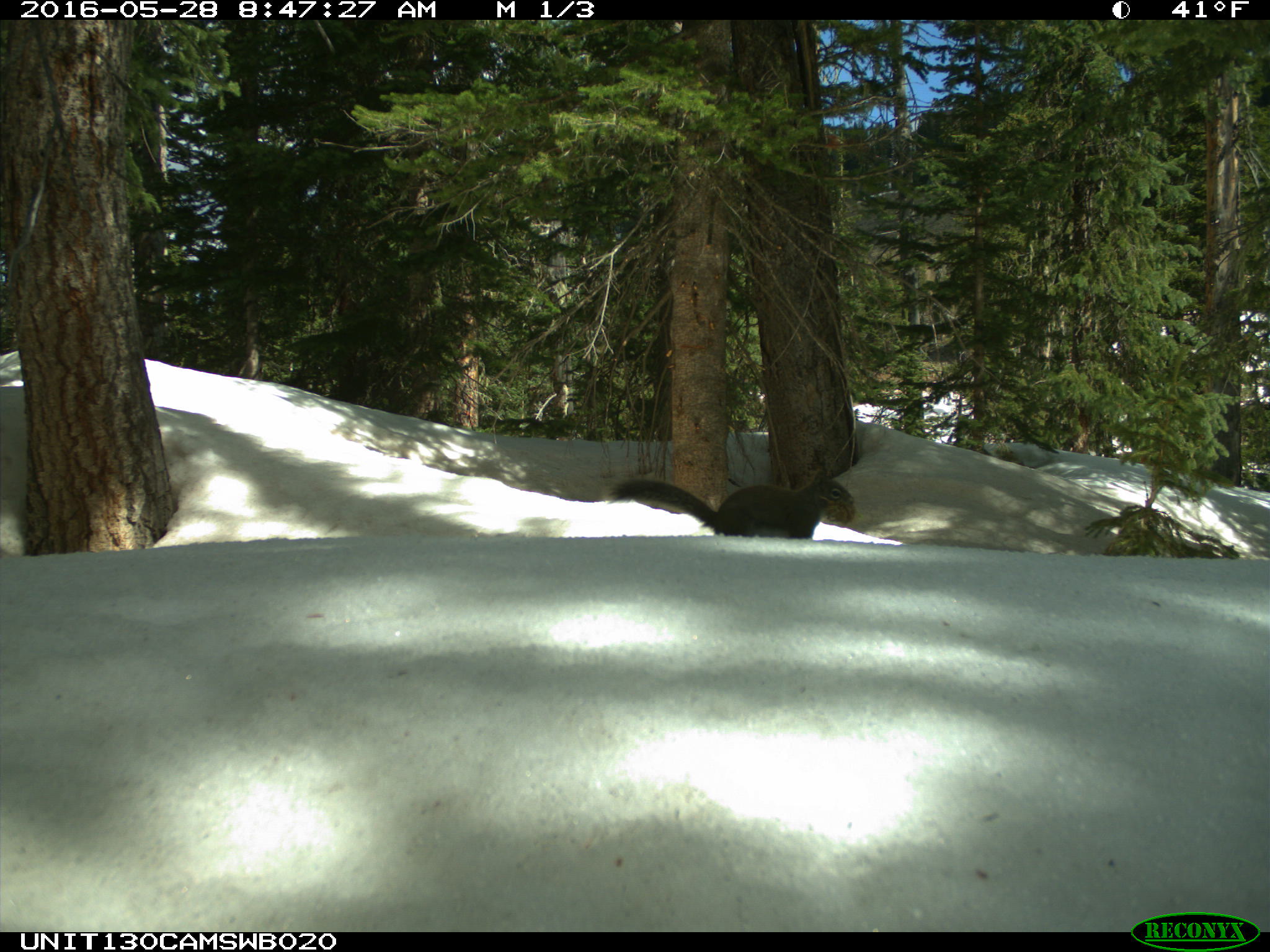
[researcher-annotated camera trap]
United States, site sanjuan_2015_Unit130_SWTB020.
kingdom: Animalia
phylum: Chordata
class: Mammalia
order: Rodentia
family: Sciuridae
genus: Tamiasciurus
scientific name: Tamiasciurus hudsonicus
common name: american red squirrel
Tamiasciurus hudsonicus (american red squirrel).